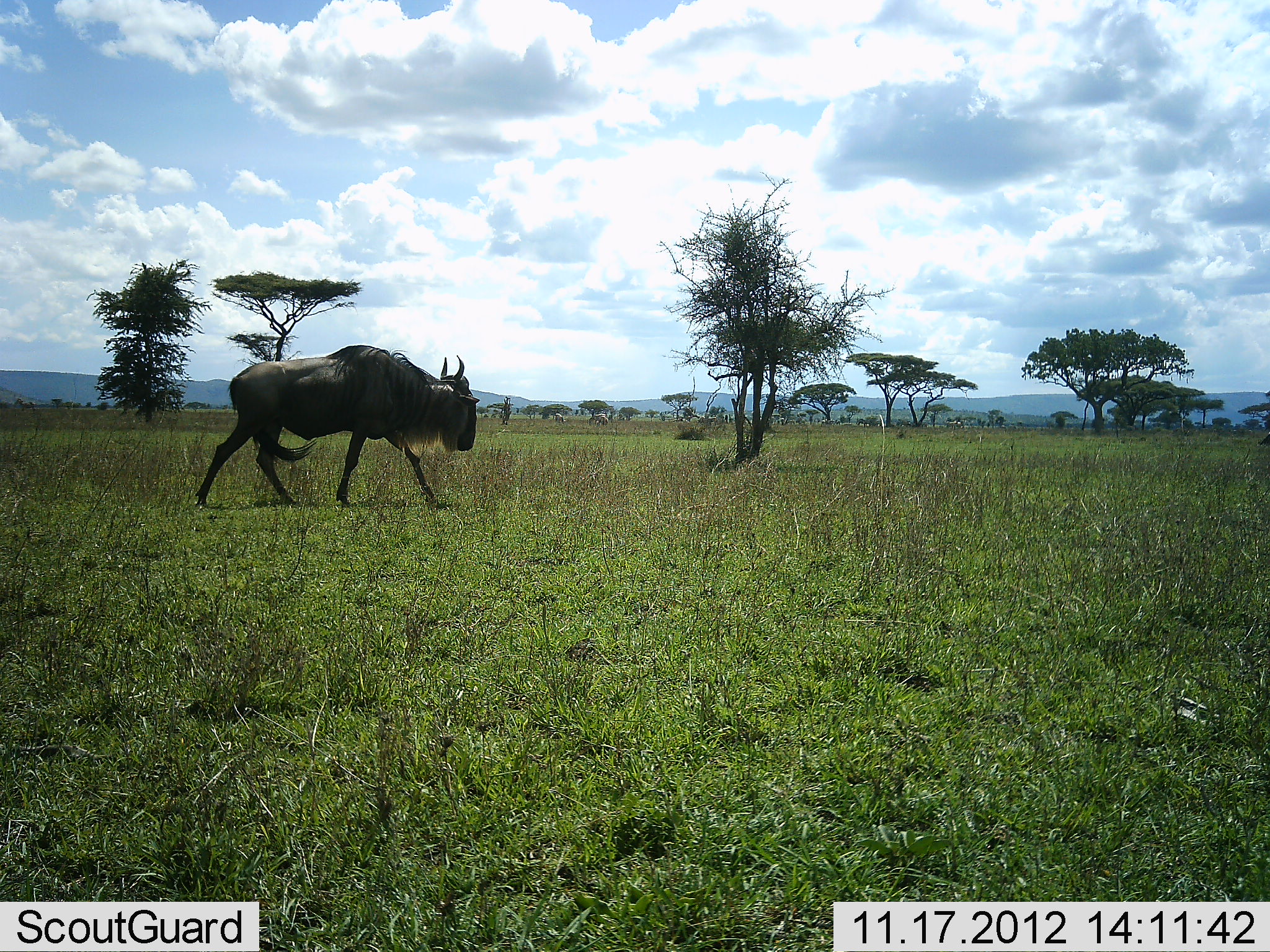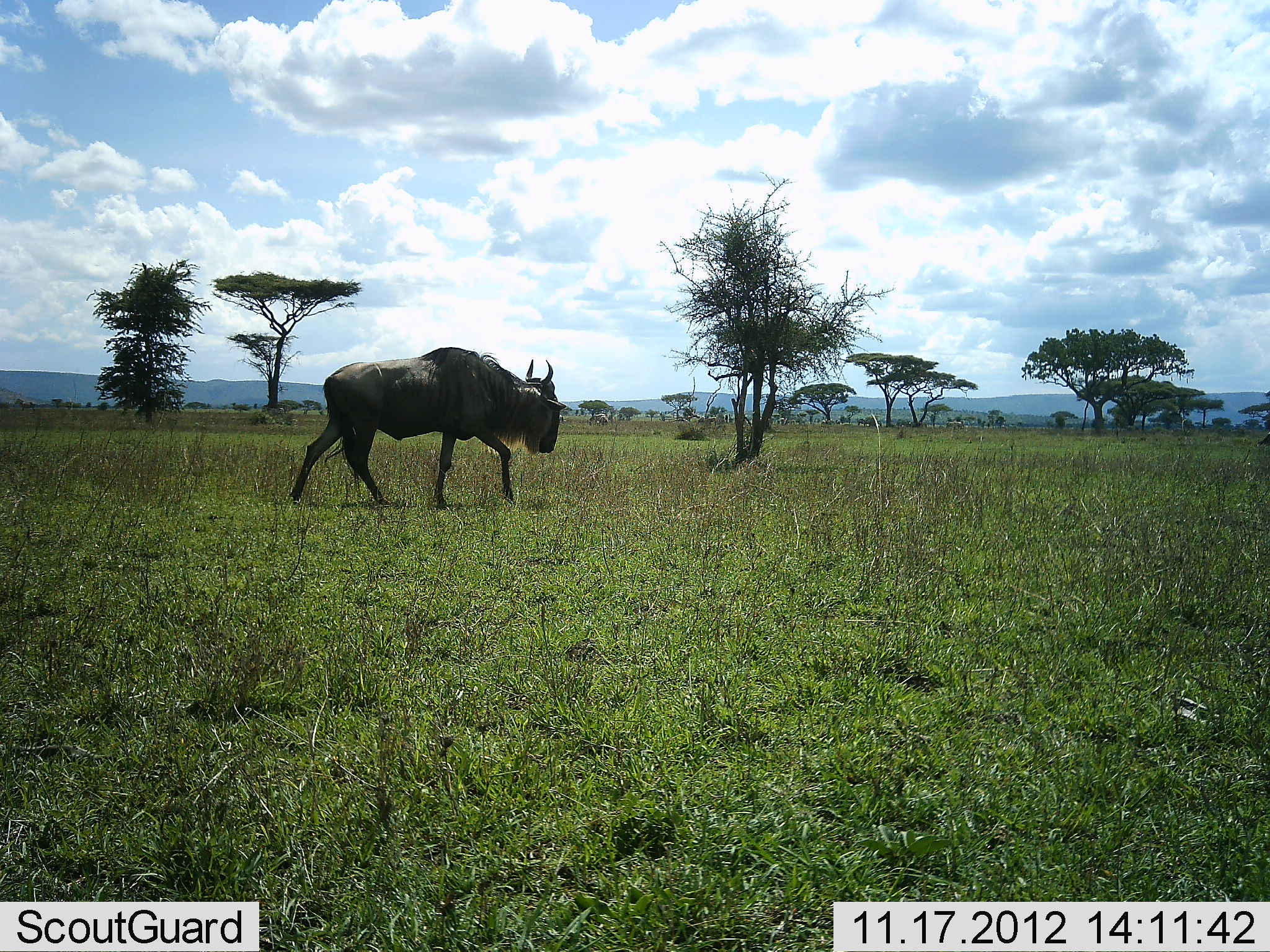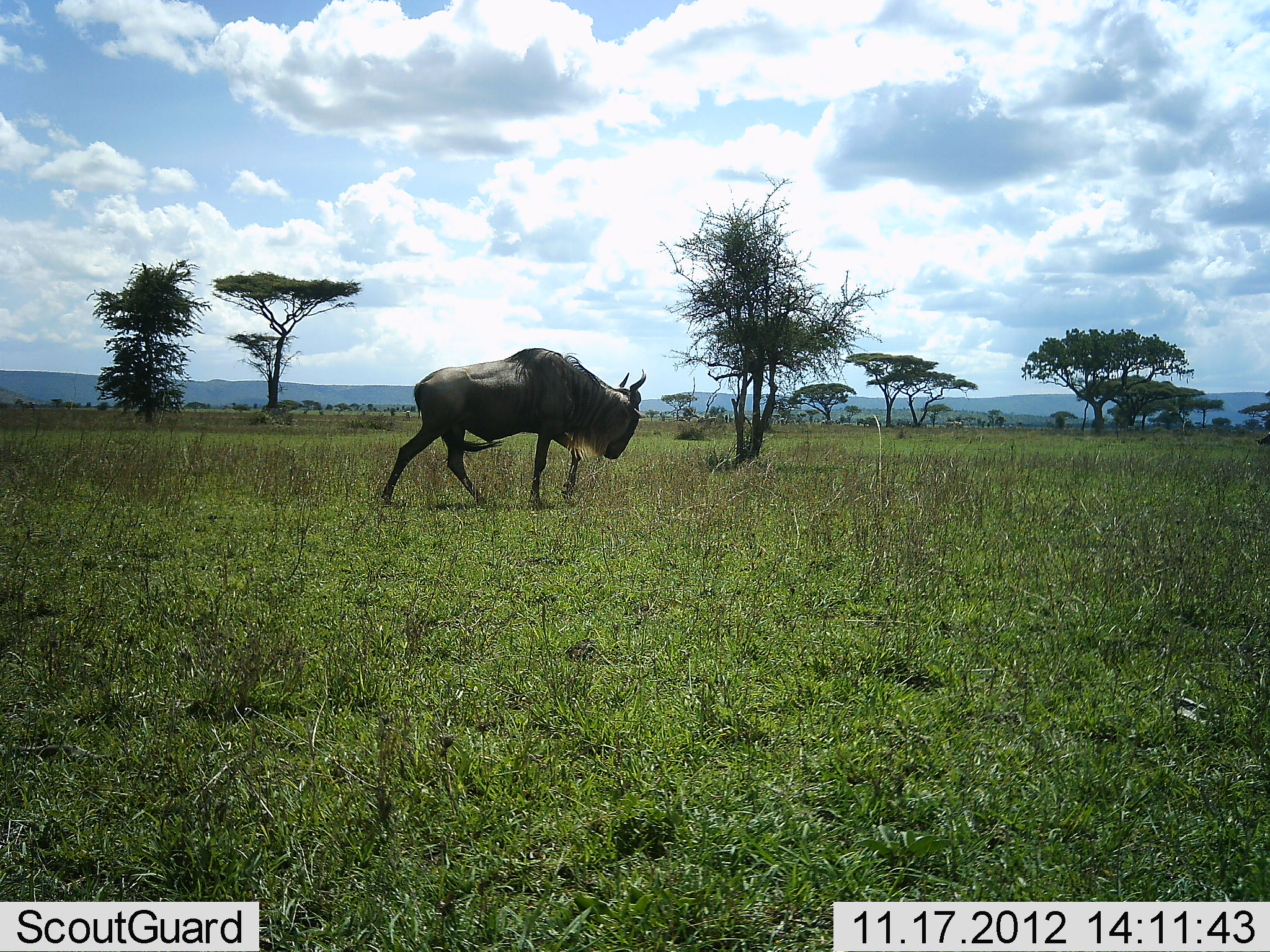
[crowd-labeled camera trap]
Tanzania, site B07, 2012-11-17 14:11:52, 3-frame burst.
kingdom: Animalia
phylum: Chordata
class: Mammalia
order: Artiodactyla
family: Bovidae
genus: Connochaetes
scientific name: Connochaetes taurinus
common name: blue wildebeest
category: wildebeest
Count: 1.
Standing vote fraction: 0%.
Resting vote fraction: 0%.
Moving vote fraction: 100%.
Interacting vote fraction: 0%.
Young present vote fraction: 0%.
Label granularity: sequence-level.